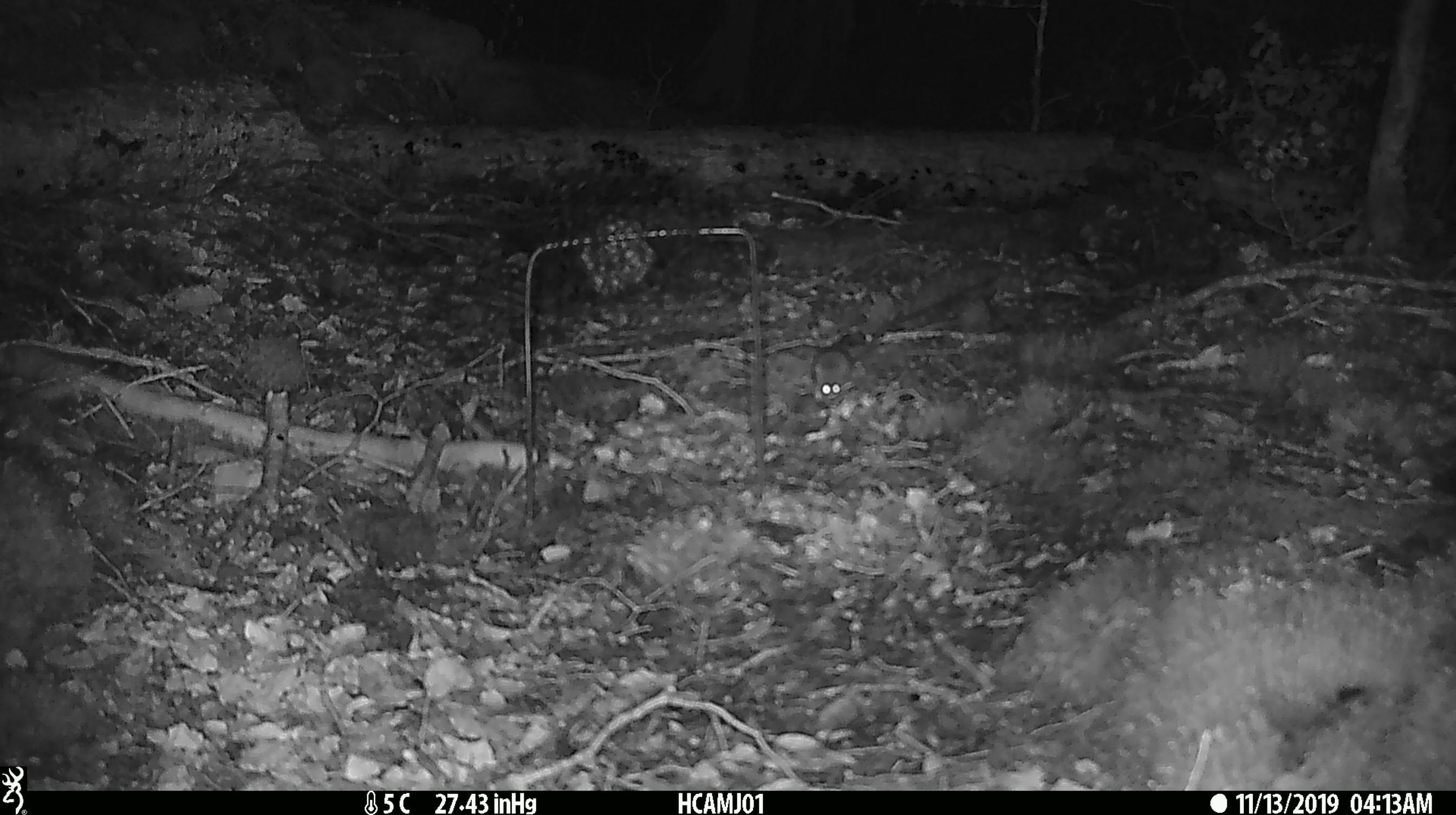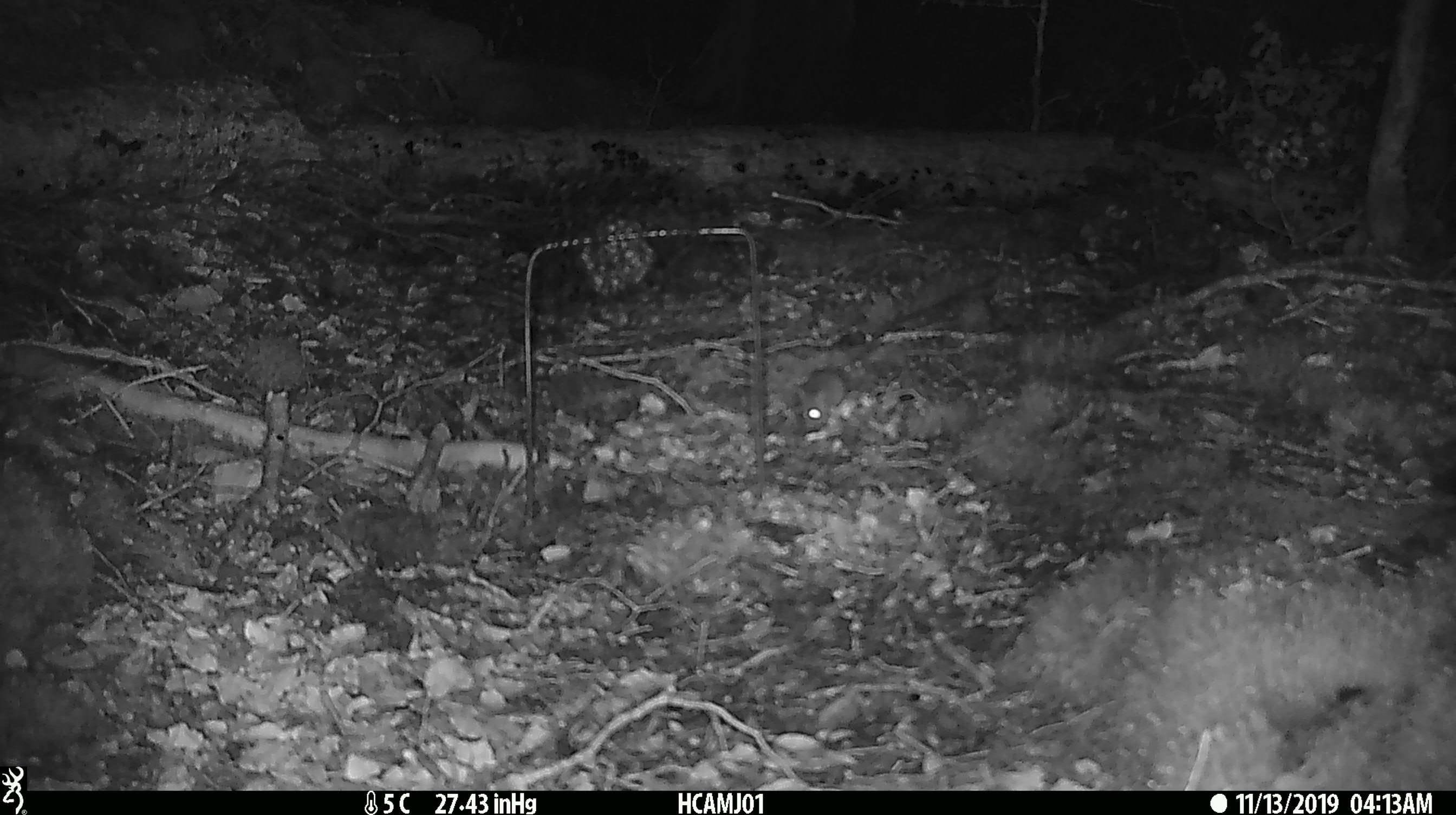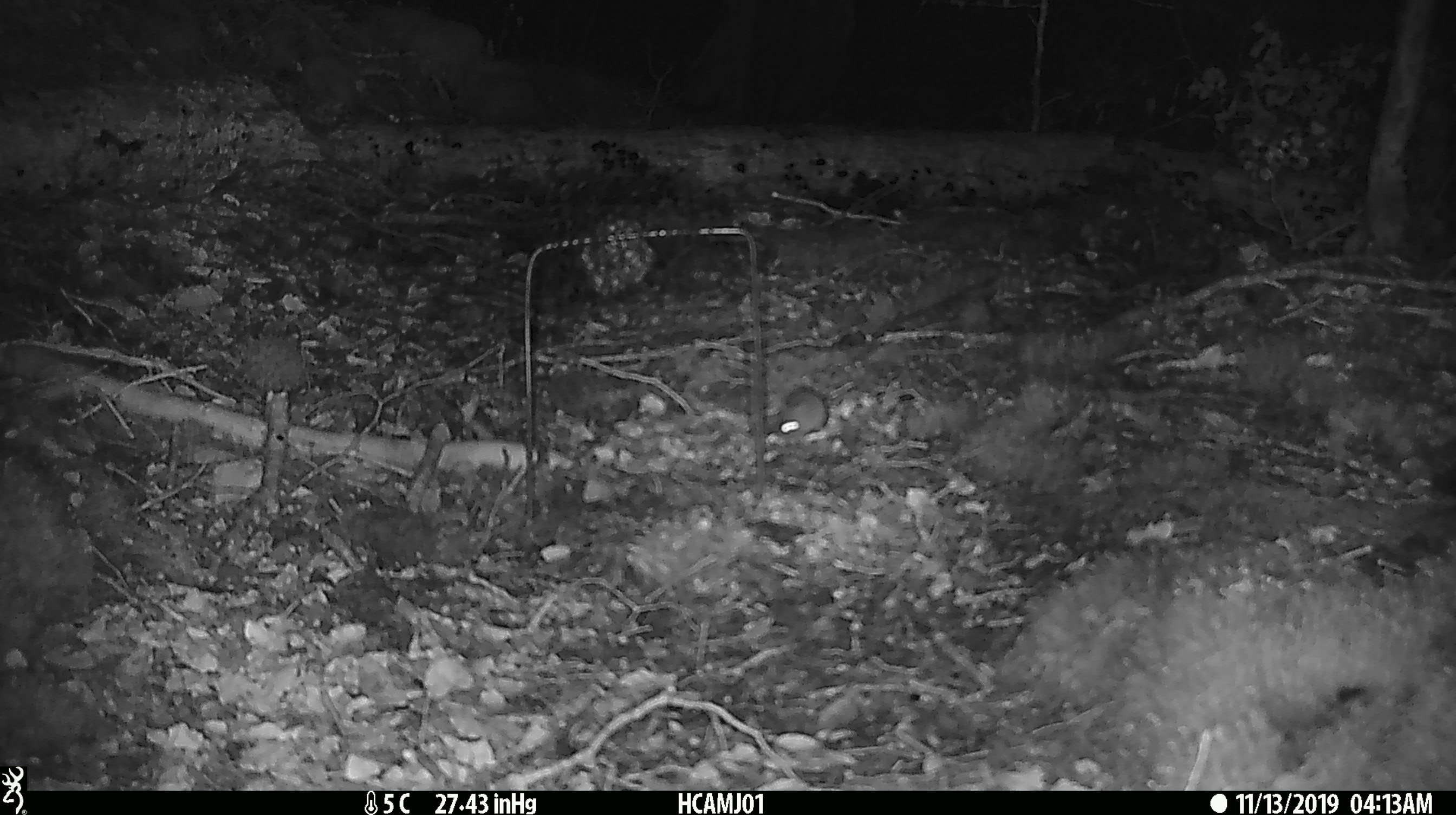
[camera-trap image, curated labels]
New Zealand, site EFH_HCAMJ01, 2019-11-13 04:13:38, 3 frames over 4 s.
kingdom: Animalia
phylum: Chordata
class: Mammalia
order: Rodentia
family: Muridae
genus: Mus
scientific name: Mus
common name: mouse